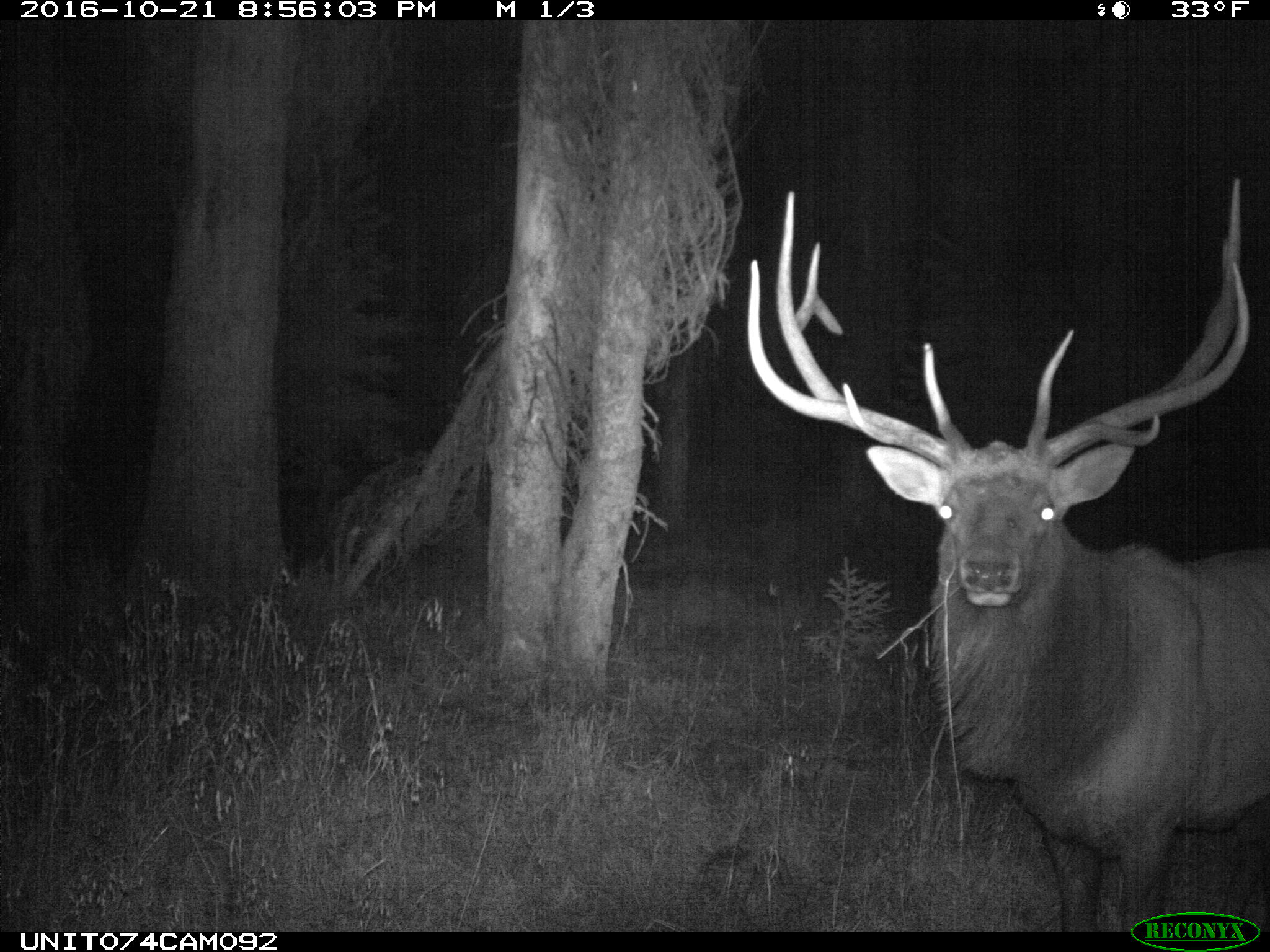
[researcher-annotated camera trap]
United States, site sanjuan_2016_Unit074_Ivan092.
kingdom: Animalia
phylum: Chordata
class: Mammalia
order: Artiodactyla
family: Cervidae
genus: Cervus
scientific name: Cervus elaphus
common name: red deer